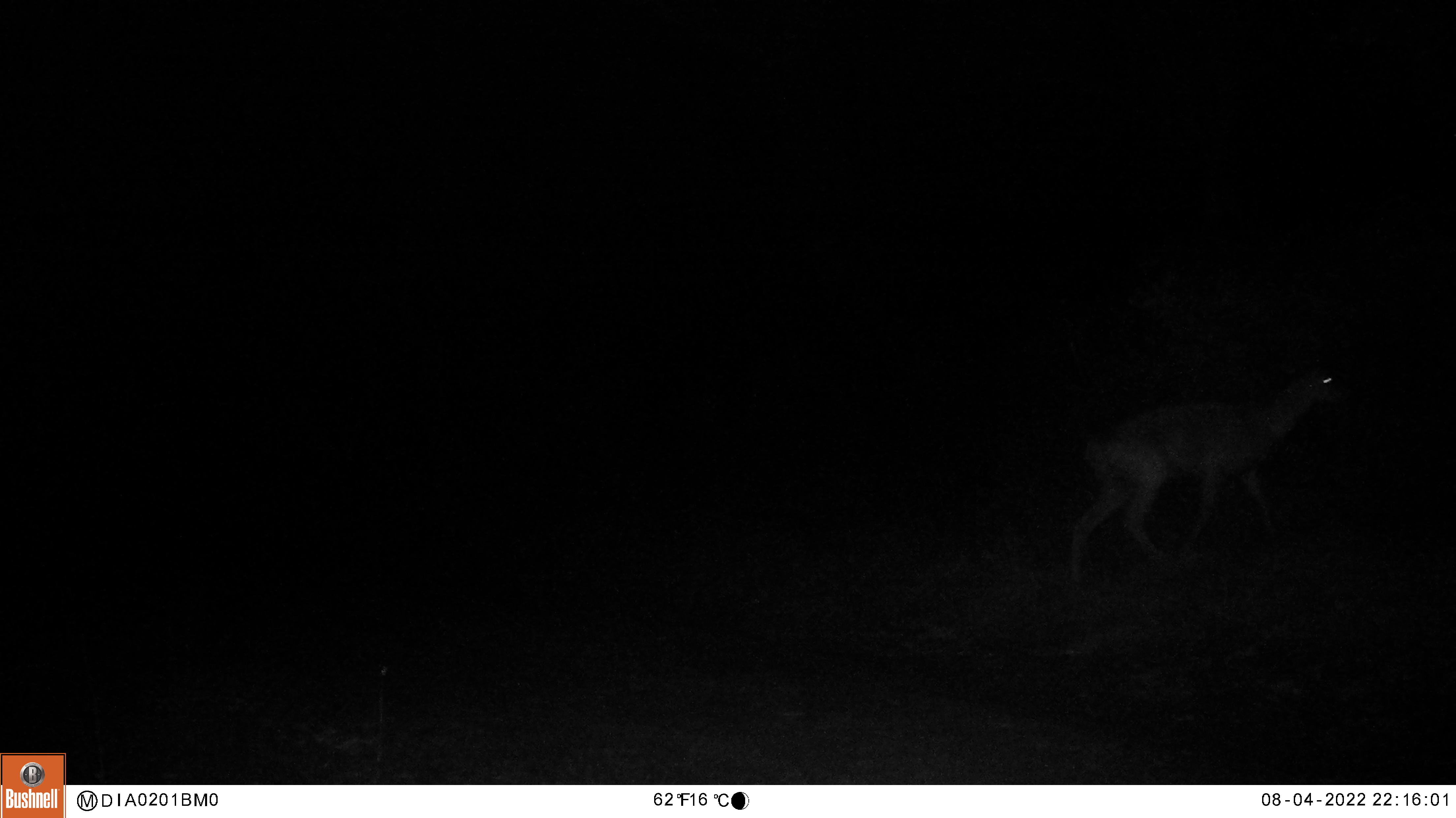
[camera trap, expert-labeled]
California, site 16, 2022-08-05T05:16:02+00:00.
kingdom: Animalia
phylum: Chordata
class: Mammalia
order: Artiodactyla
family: Cervidae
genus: Odocoileus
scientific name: Odocoileus hemionus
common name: mule deer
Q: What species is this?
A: Mule deer (Odocoileus hemionus).